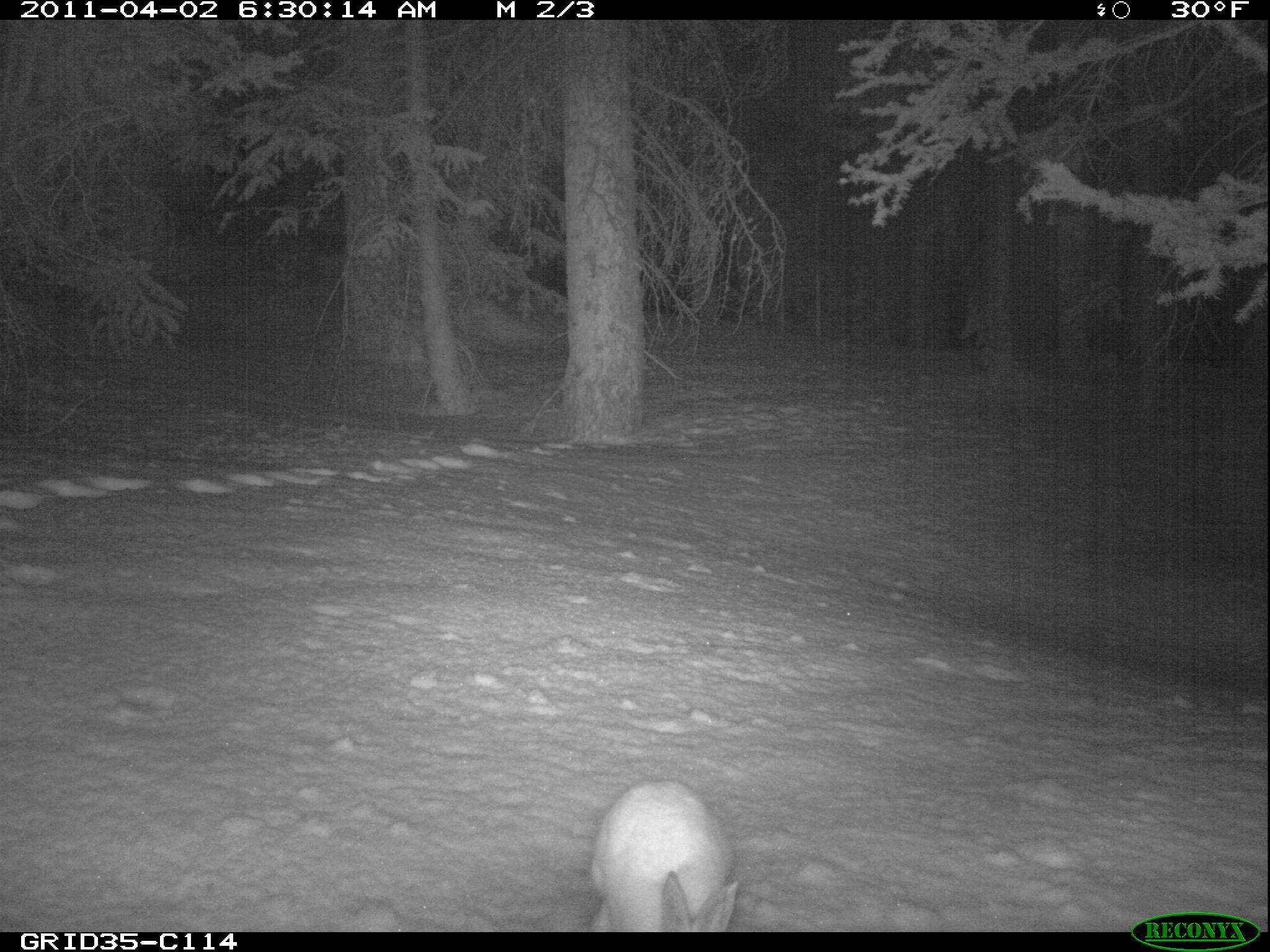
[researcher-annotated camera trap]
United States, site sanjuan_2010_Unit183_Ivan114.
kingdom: Animalia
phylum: Chordata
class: Mammalia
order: Lagomorpha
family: Leporidae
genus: Lepus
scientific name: Lepus americanus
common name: snowshoe hare